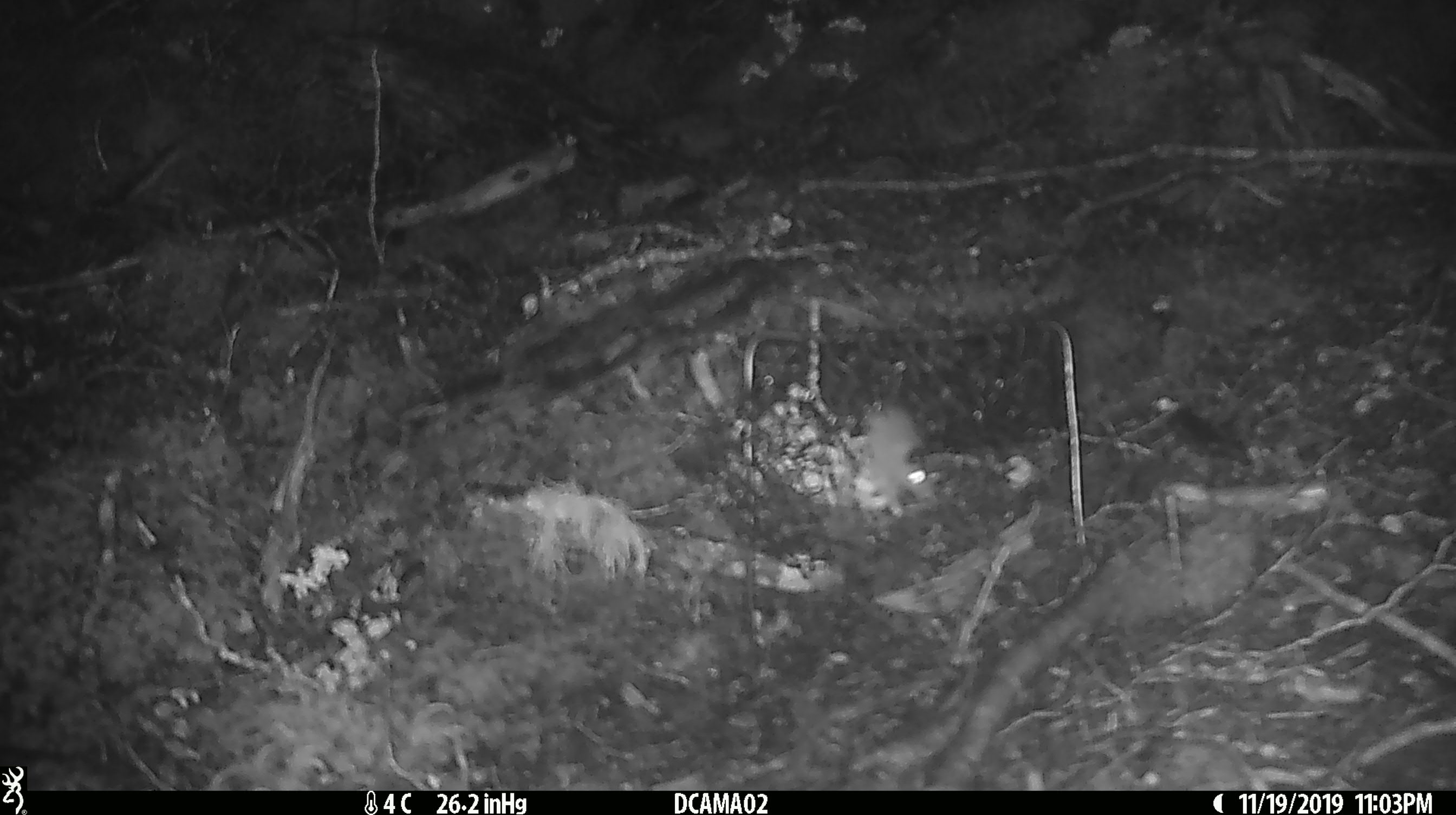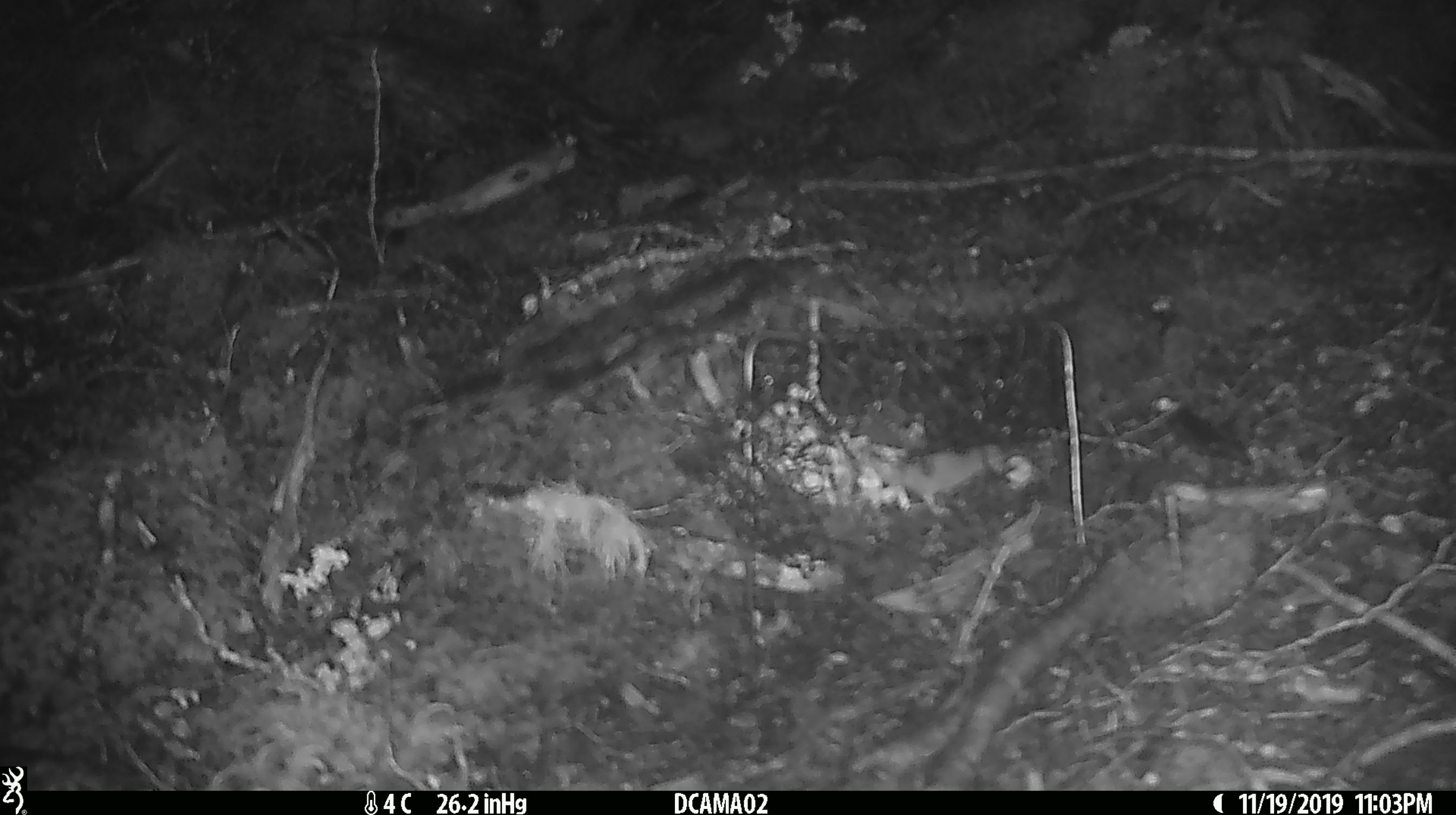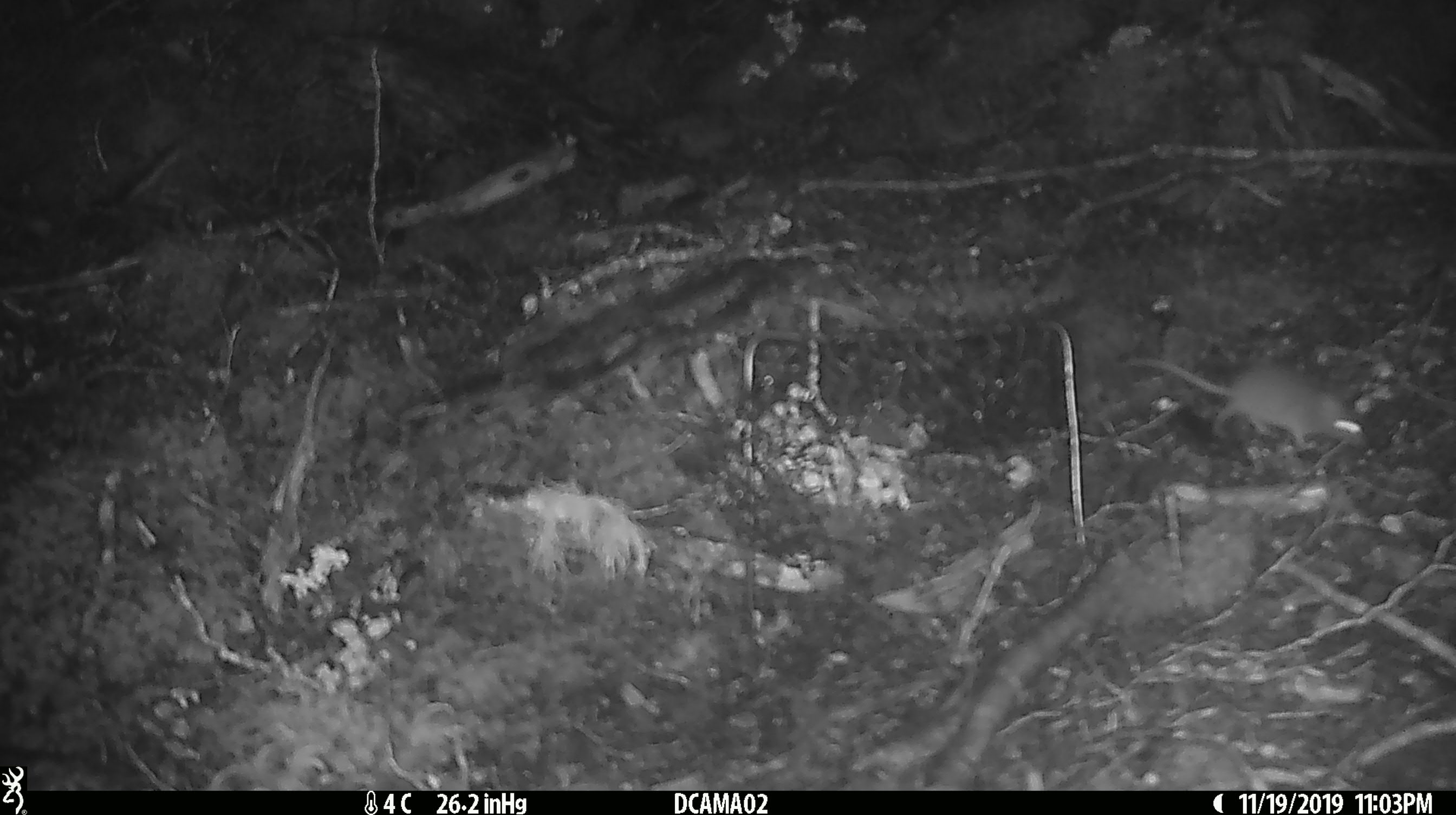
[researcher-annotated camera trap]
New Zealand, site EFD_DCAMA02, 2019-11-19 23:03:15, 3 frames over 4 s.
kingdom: Animalia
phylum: Chordata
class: Mammalia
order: Rodentia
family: Muridae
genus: Mus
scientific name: Mus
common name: mouse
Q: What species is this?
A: Mouse (Mus).